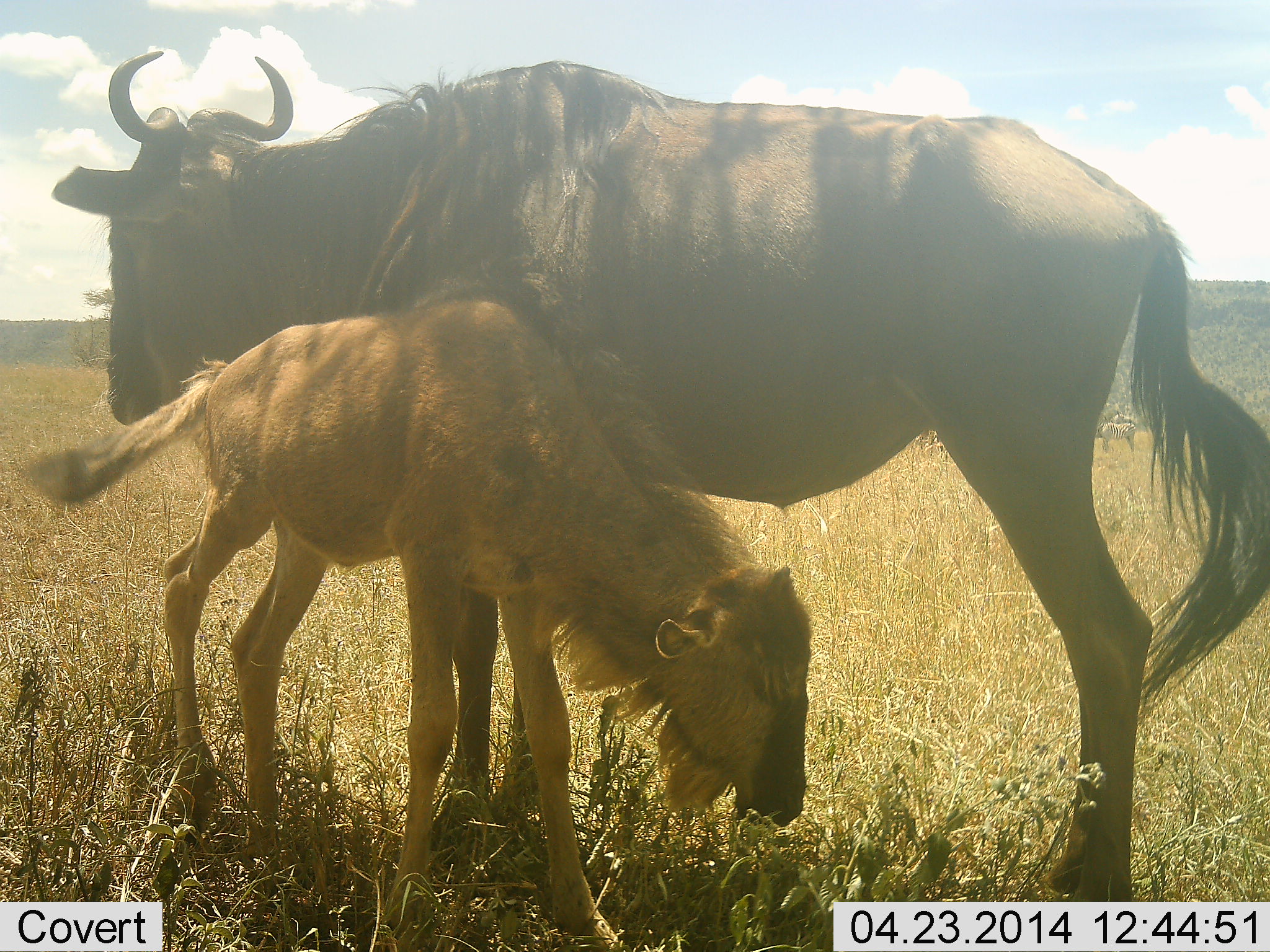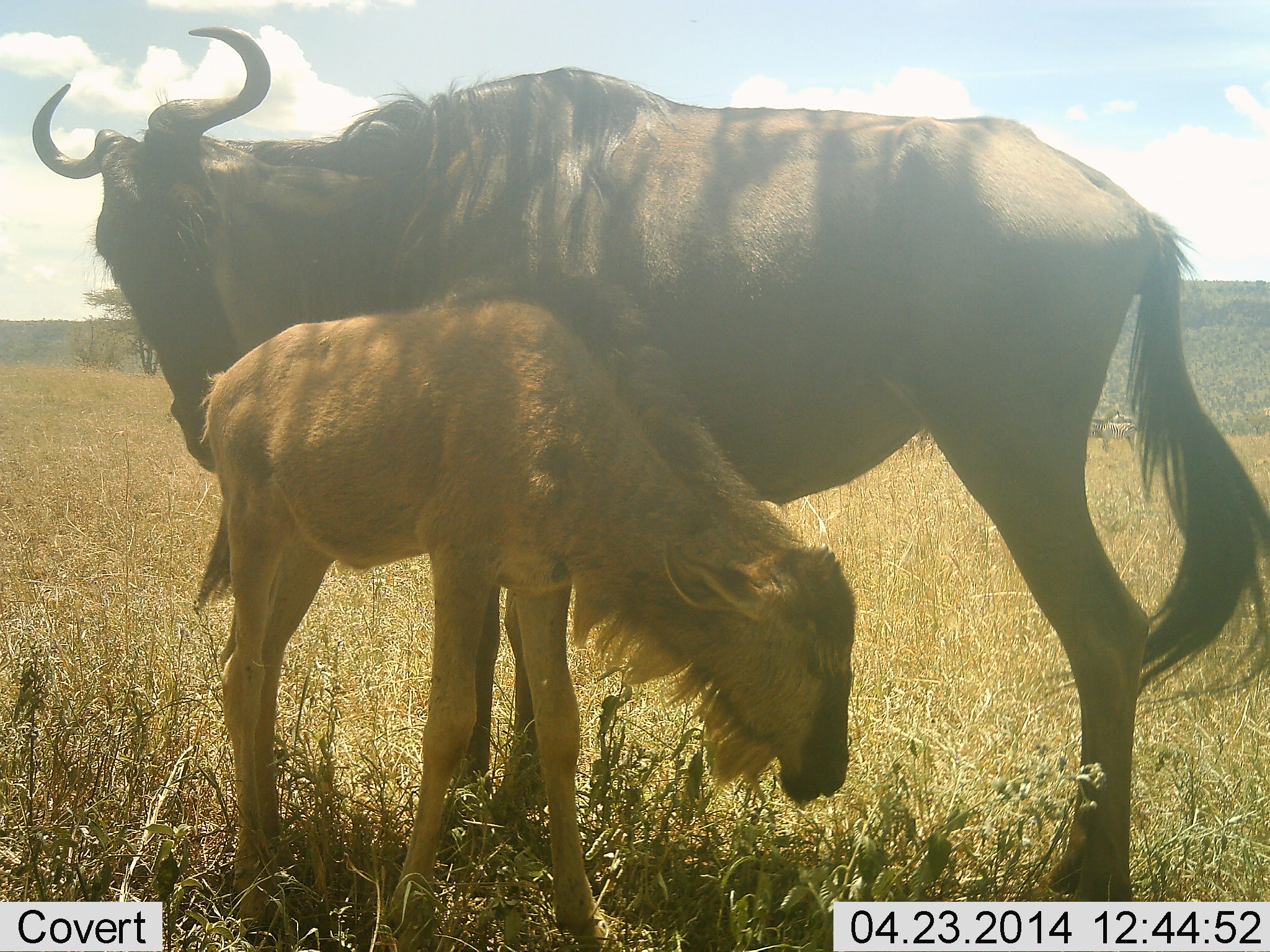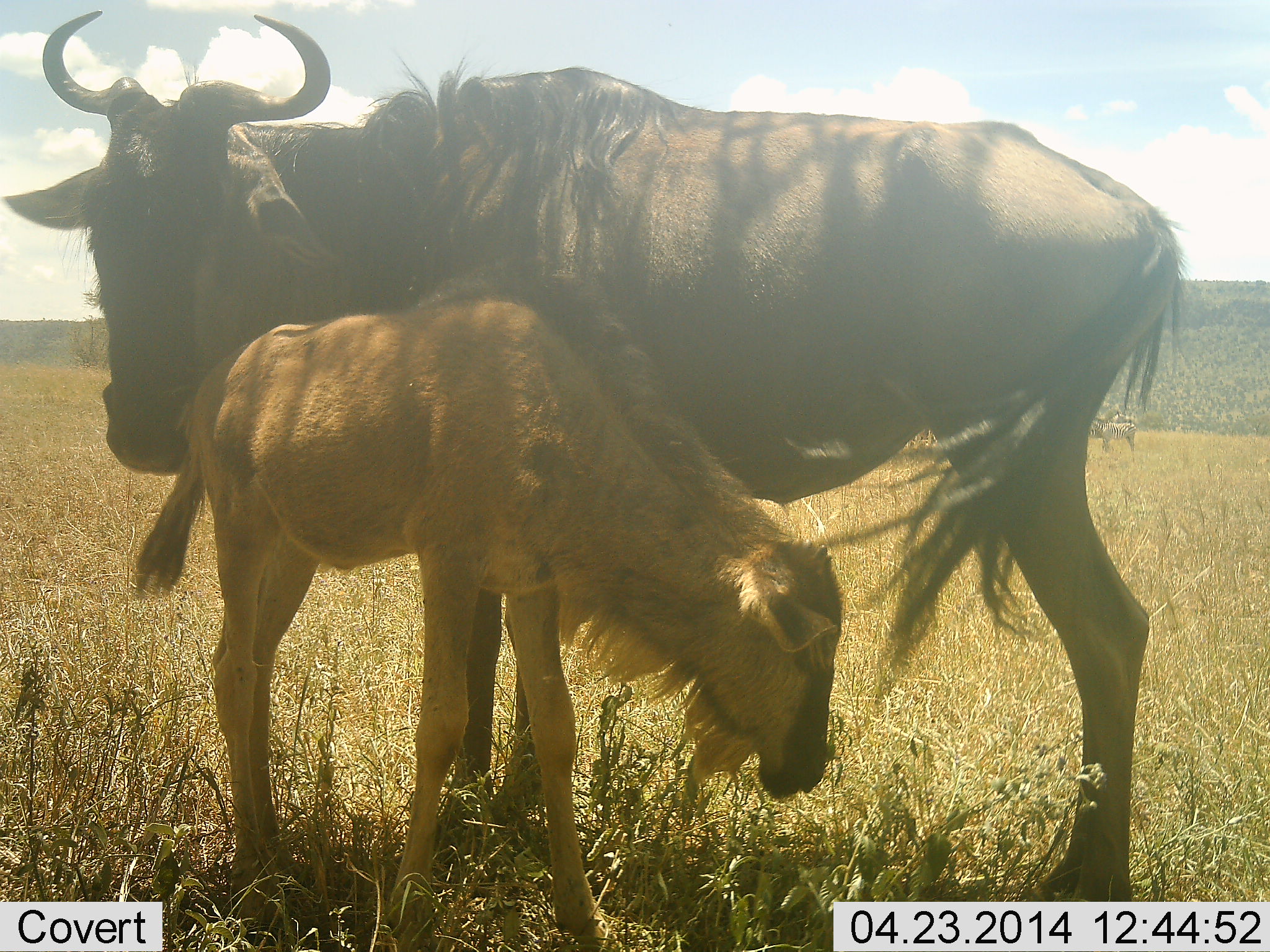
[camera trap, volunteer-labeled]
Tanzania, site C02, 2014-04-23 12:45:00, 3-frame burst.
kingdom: Animalia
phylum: Chordata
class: Mammalia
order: Artiodactyla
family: Bovidae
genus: Connochaetes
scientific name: Connochaetes taurinus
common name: blue wildebeest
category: wildebeest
Wildebeest (blue wildebeest) (Connochaetes taurinus), count 2. Behavior (volunteer vote fractions): standing 92%, resting 0%, moving 0%, interacting 15%. Young present (vote fraction): 92%. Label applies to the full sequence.